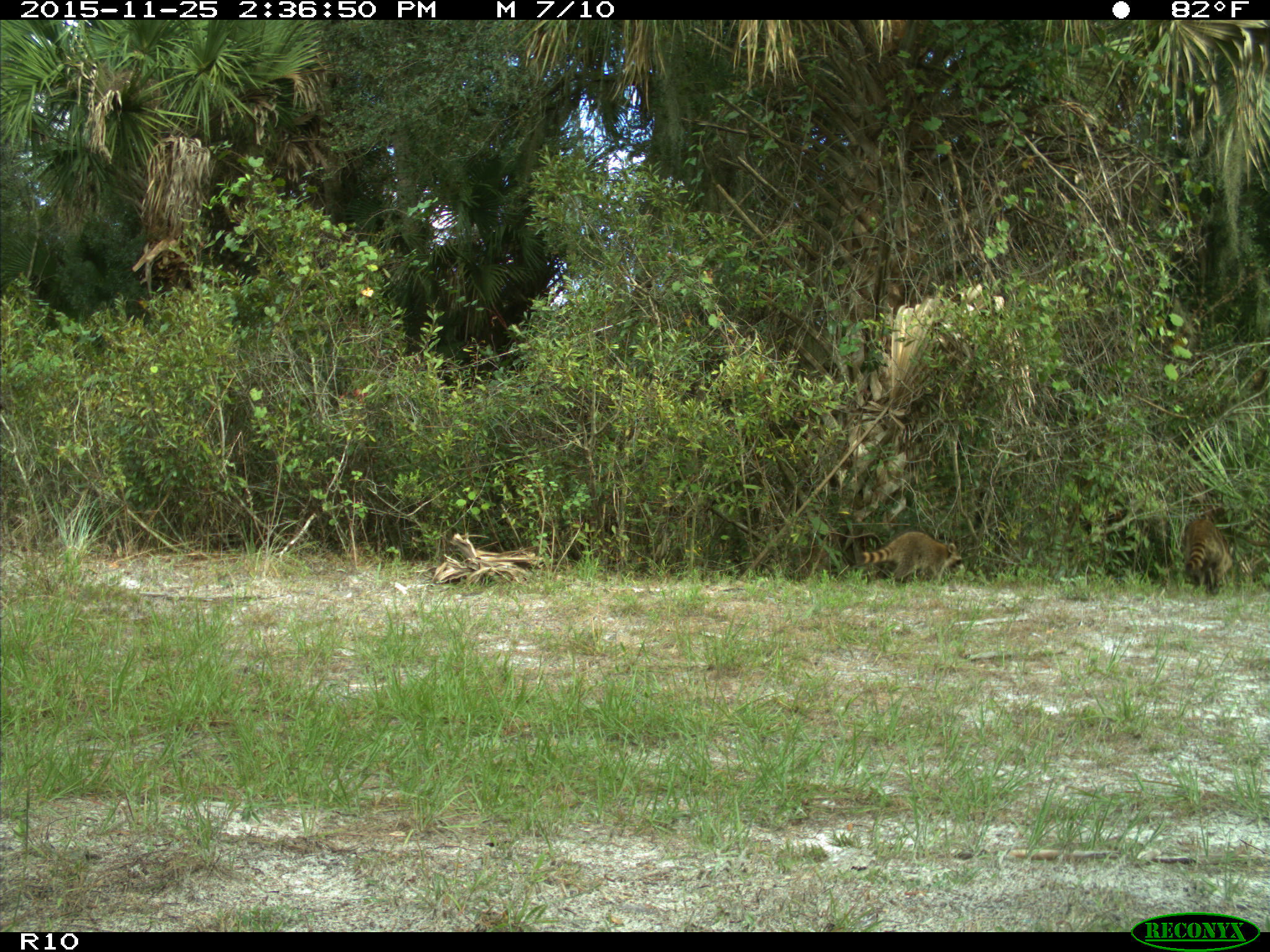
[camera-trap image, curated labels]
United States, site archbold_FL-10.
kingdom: Animalia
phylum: Chordata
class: Mammalia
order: Carnivora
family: Procyonidae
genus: Procyon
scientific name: Procyon lotor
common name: common raccoon